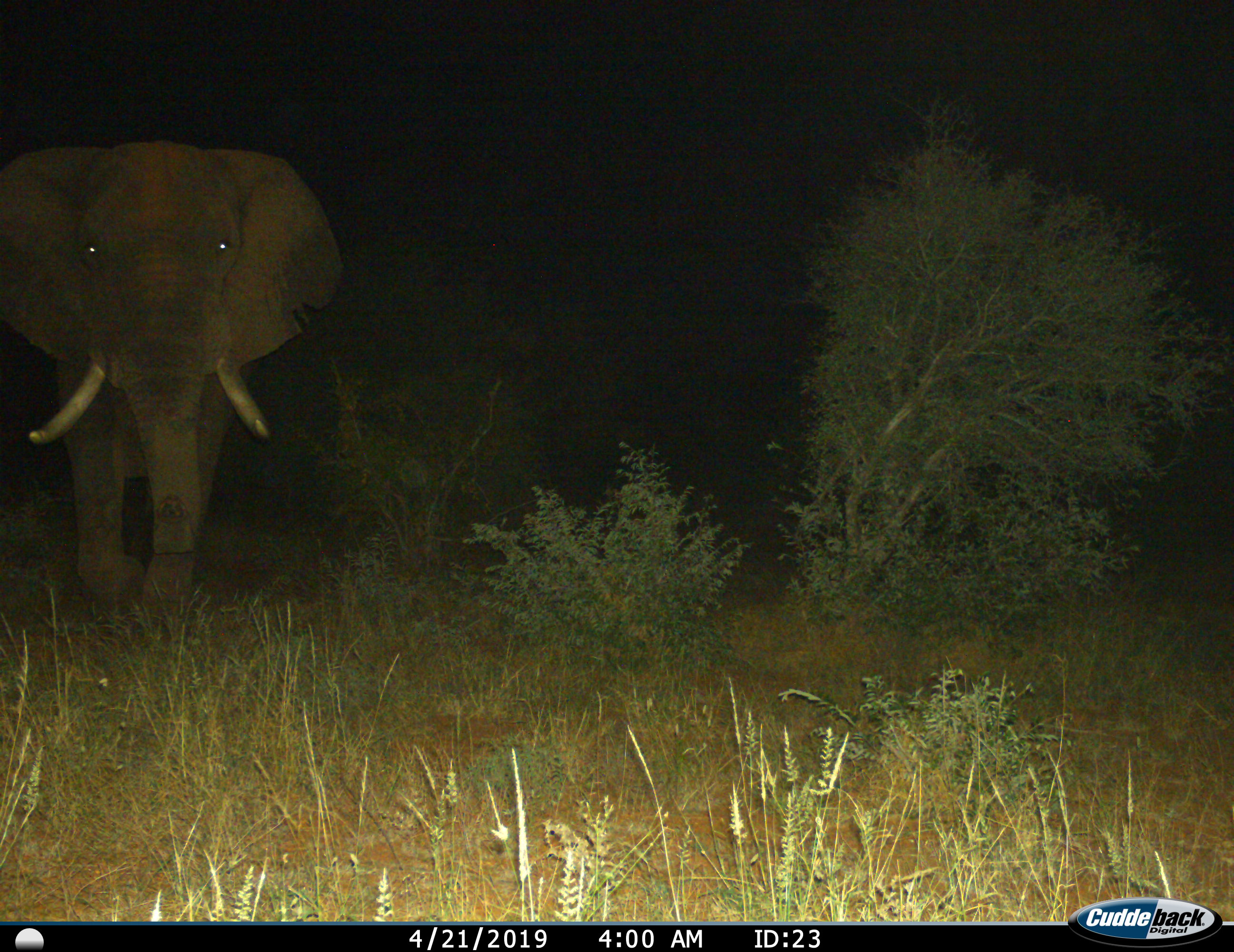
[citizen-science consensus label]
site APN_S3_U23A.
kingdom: Animalia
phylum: Chordata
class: Mammalia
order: Proboscidea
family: Elephantidae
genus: Loxodonta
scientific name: Loxodonta africana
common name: african bush elephant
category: elephant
Elephant (african bush elephant) (Loxodonta africana), count 1. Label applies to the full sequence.